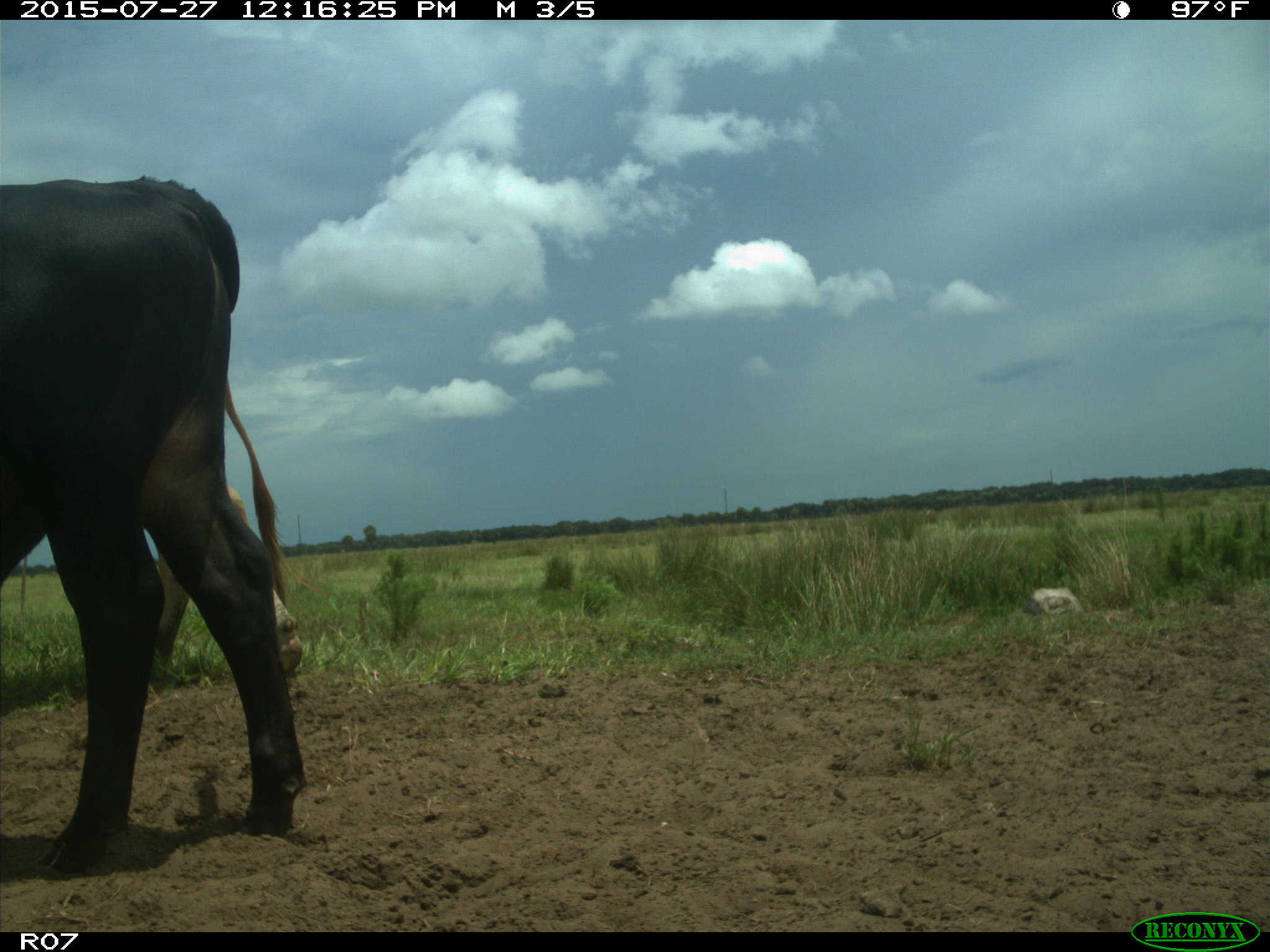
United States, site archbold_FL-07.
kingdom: Animalia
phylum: Chordata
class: Mammalia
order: Artiodactyla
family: Bovidae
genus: Bos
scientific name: Bos taurus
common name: domestic cow